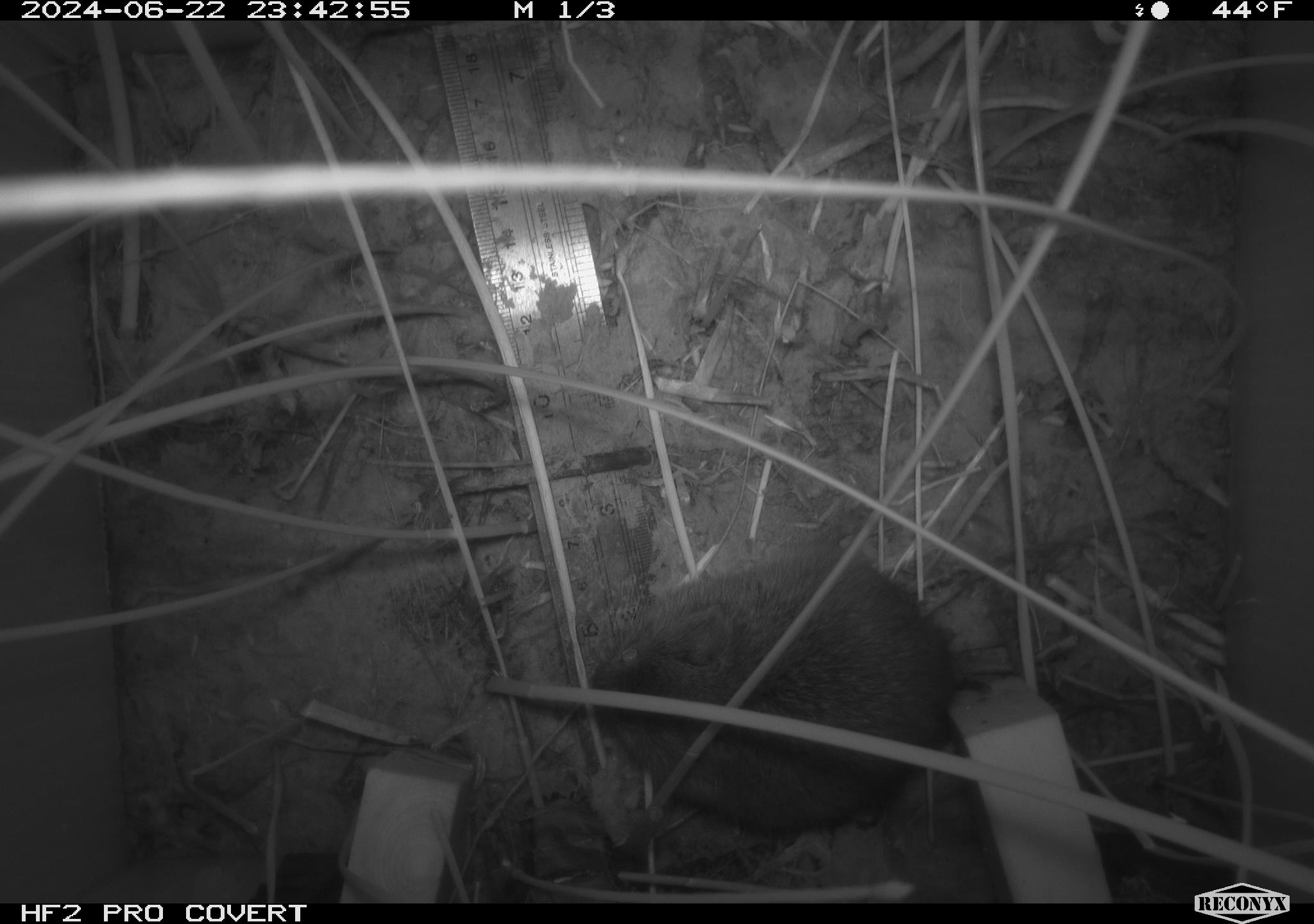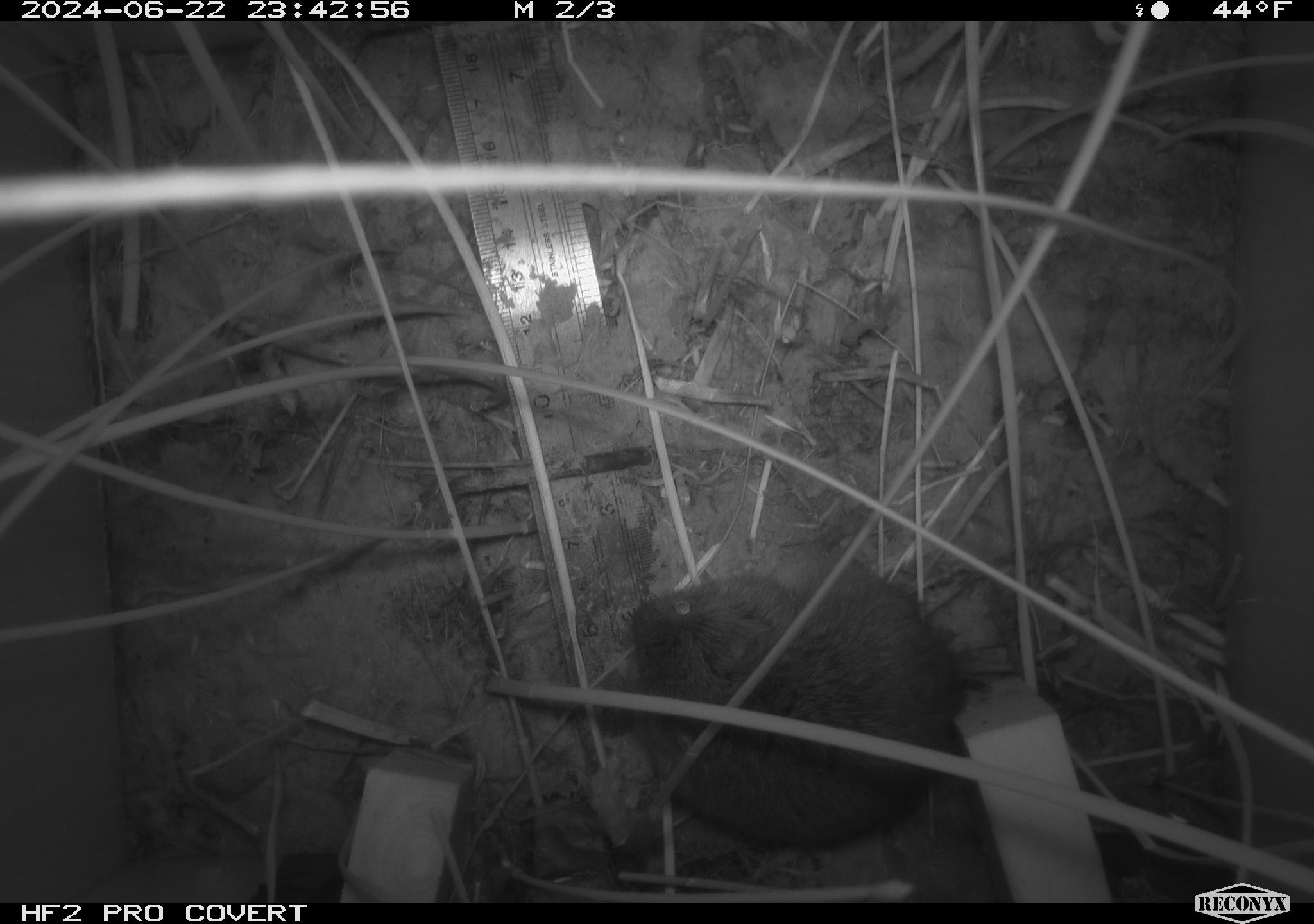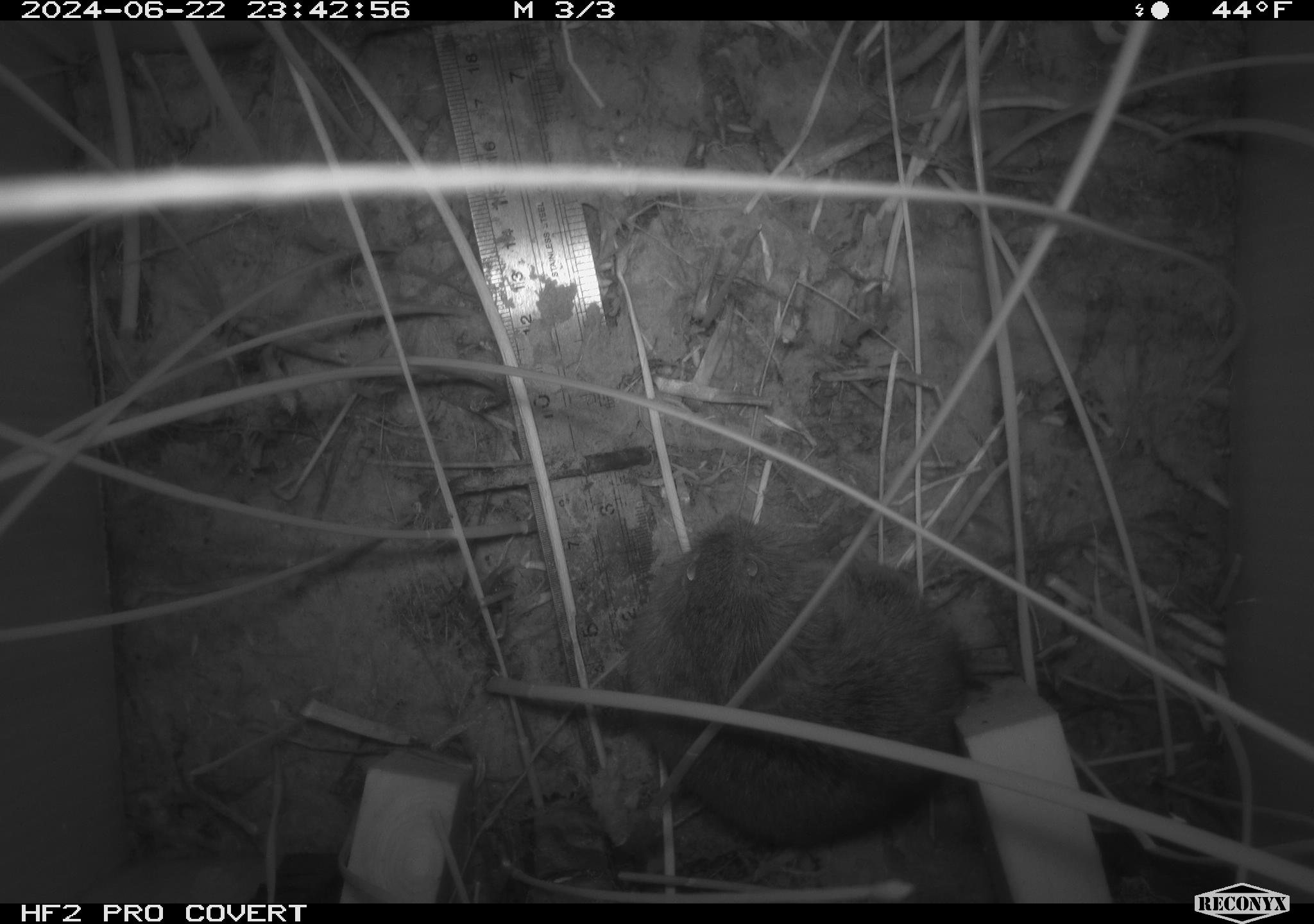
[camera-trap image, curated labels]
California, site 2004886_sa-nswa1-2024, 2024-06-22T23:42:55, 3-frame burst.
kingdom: Animalia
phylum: Chordata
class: Mammalia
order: Rodentia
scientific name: Rodentia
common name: rodent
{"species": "rodent (Rodentia)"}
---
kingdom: Animalia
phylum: Chordata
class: Mammalia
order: Rodentia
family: Cricetidae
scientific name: Arvicolinae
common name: voles, lemmings, and muskrats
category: arvicolinae subfamily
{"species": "arvicolinae subfamily (voles, lemmings, and muskrats) (Arvicolinae)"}